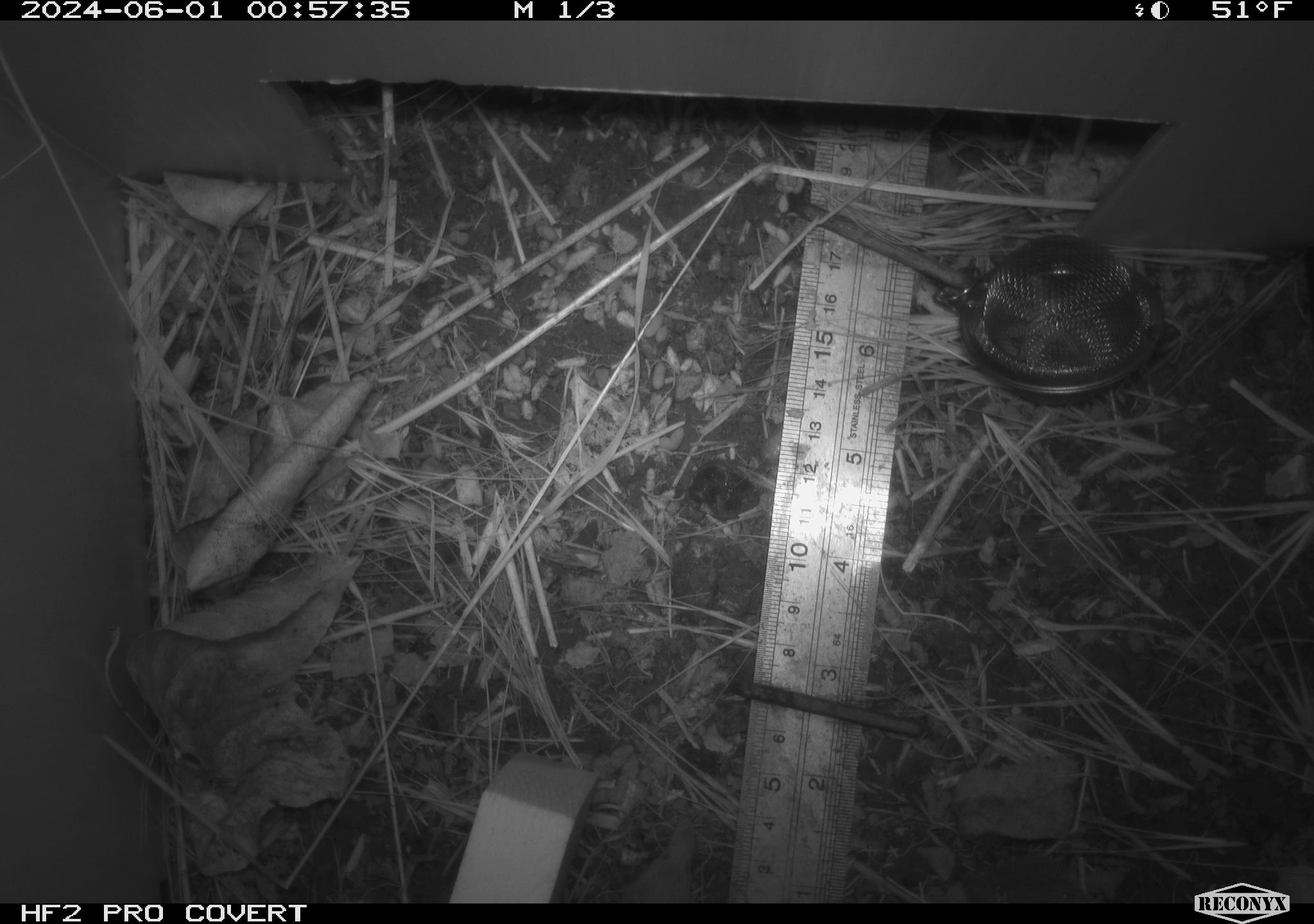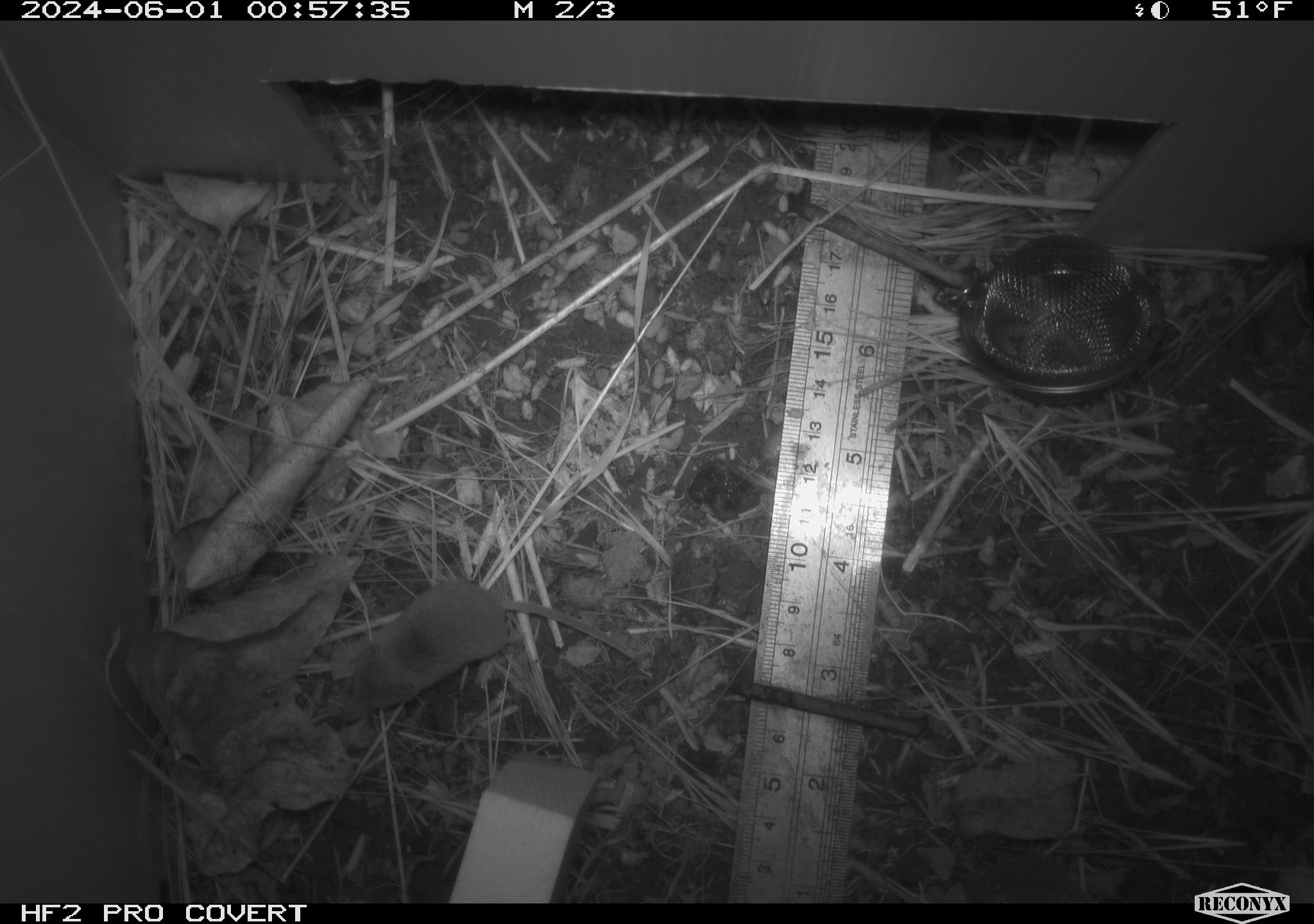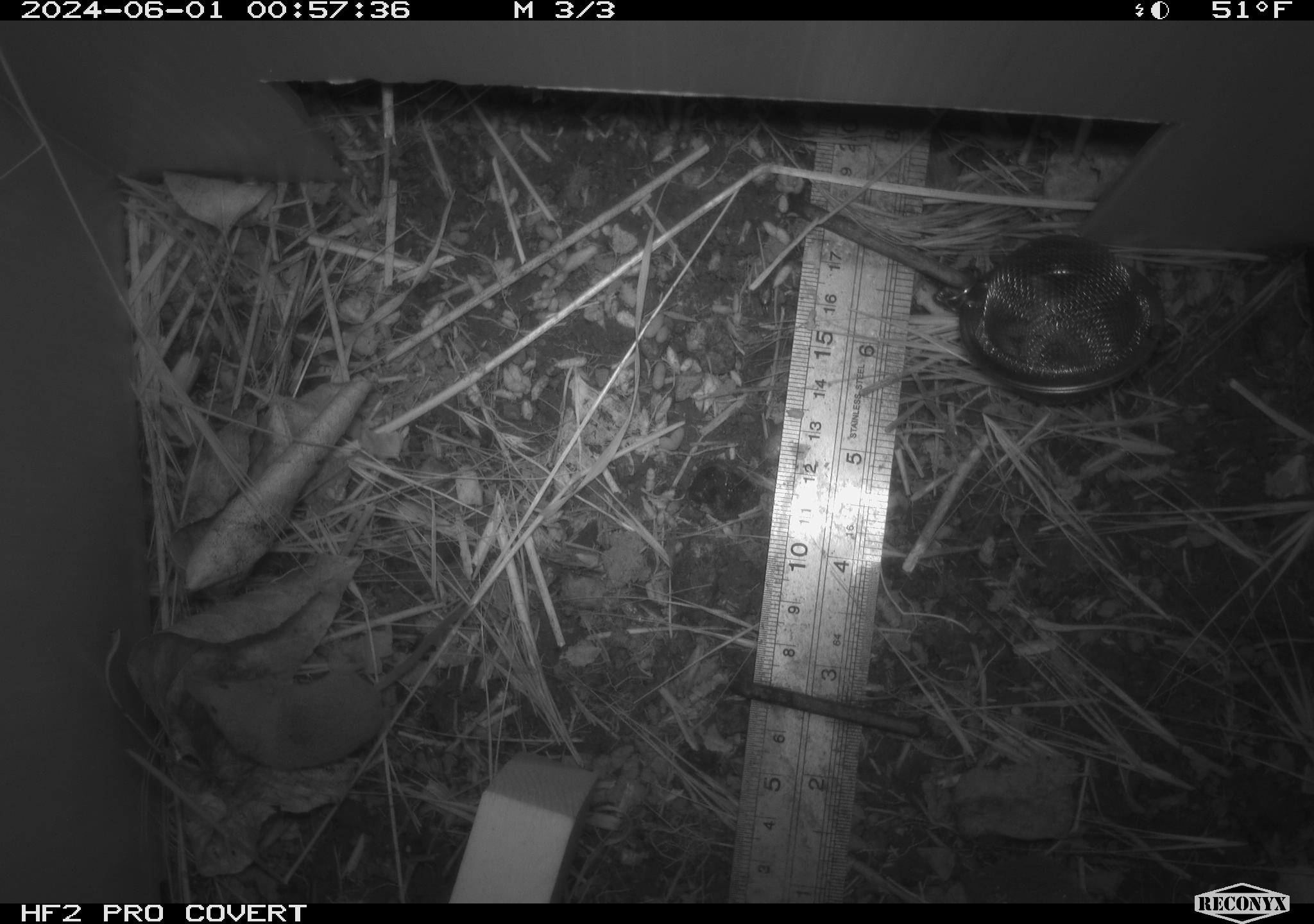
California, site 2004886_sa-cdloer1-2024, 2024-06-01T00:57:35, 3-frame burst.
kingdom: Animalia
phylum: Chordata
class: Mammalia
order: Eulipotyphla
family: Soricidae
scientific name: Soricidae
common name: shrews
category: soricidae family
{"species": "soricidae family (shrews) (Soricidae)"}